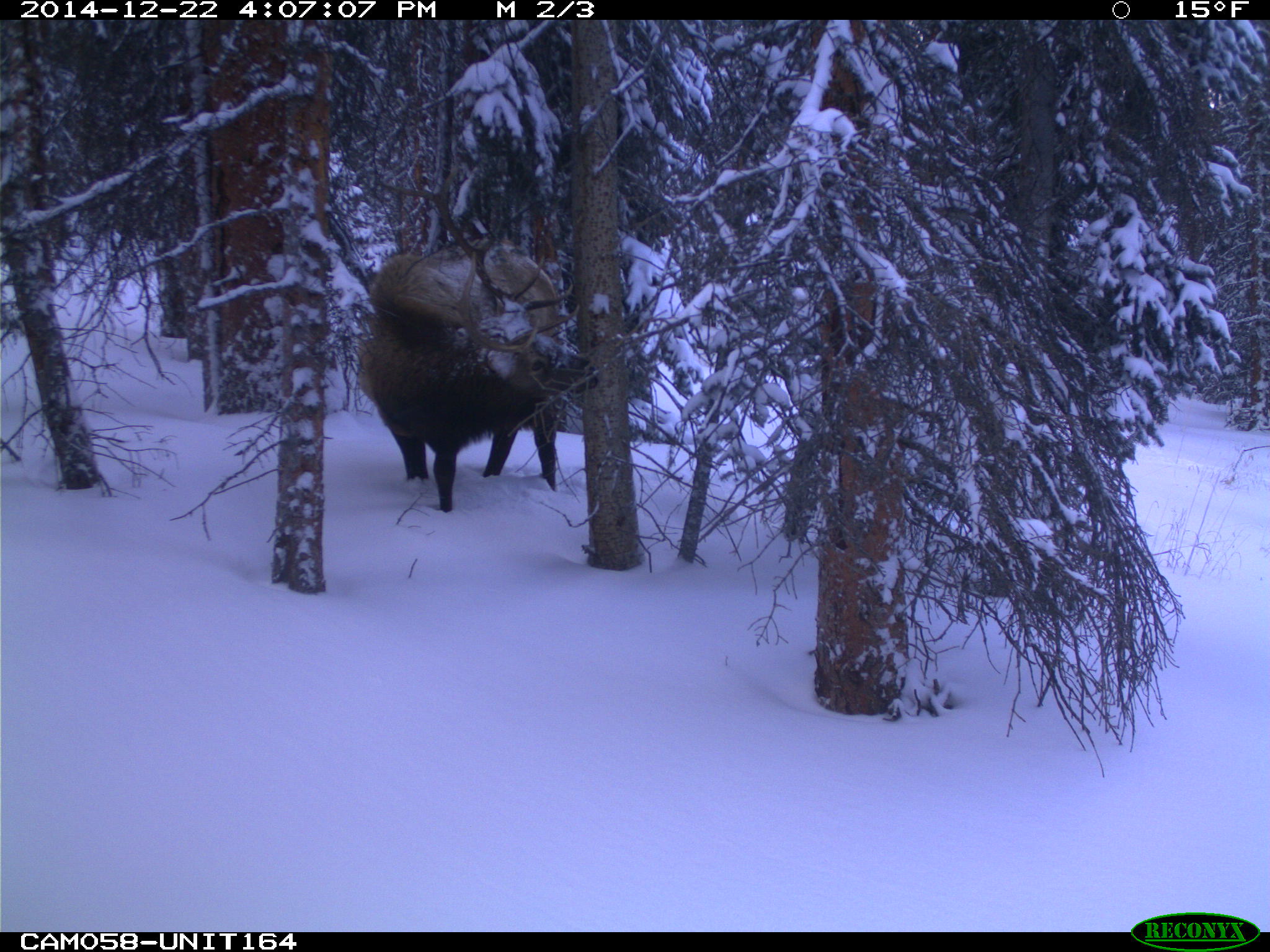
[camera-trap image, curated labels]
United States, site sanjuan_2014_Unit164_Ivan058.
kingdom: Animalia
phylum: Chordata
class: Mammalia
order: Artiodactyla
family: Cervidae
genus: Cervus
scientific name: Cervus elaphus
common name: red deer